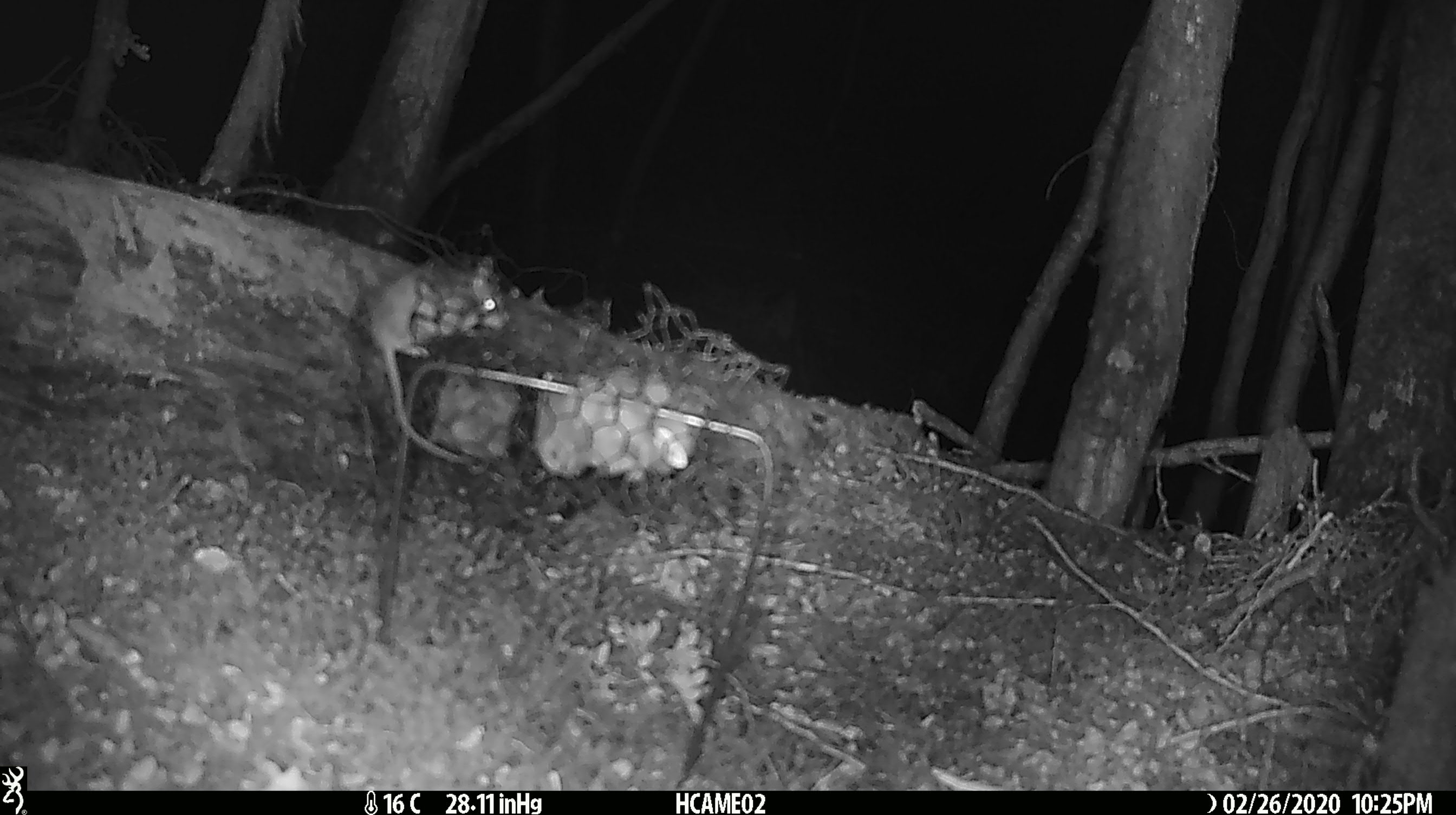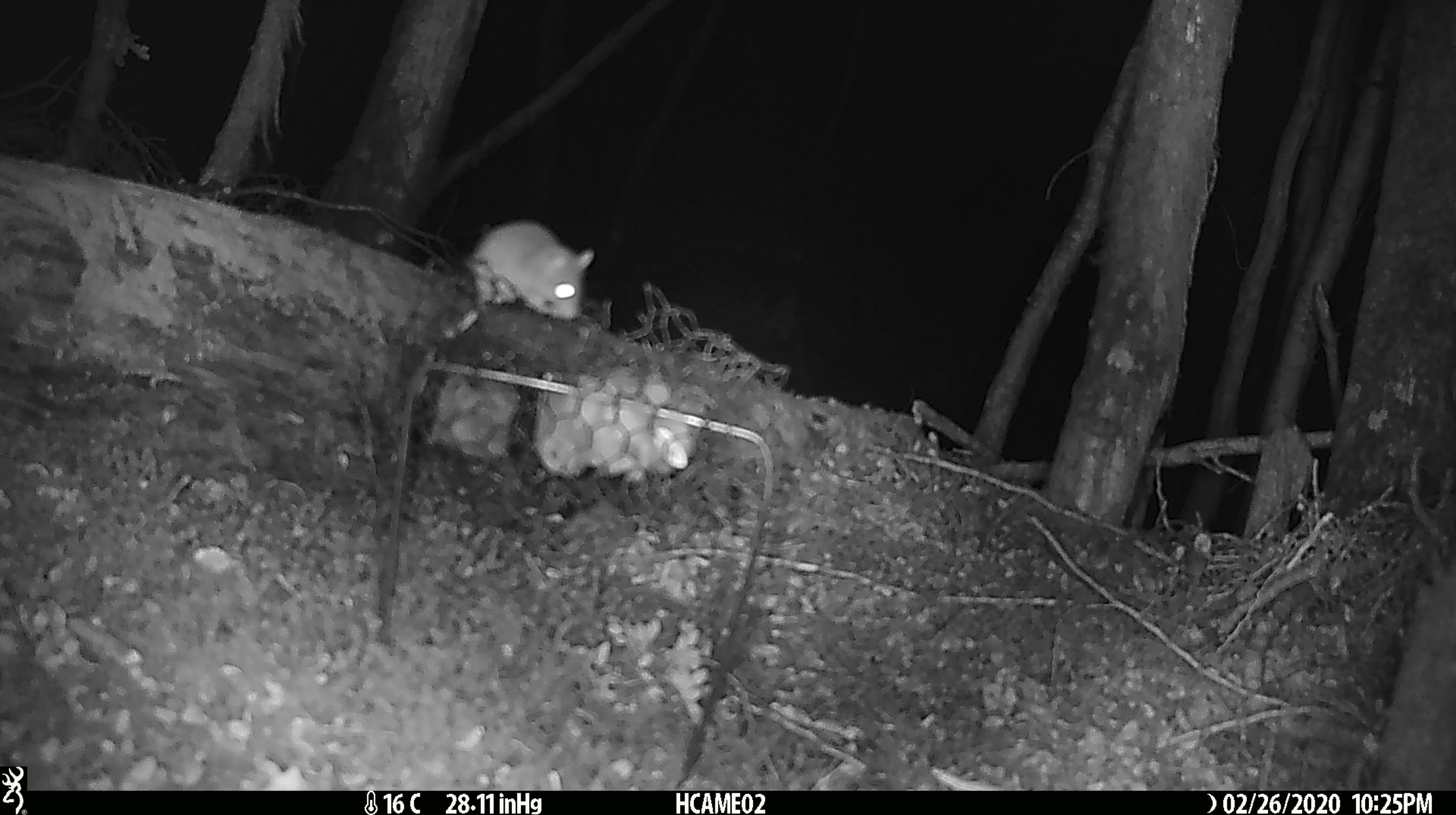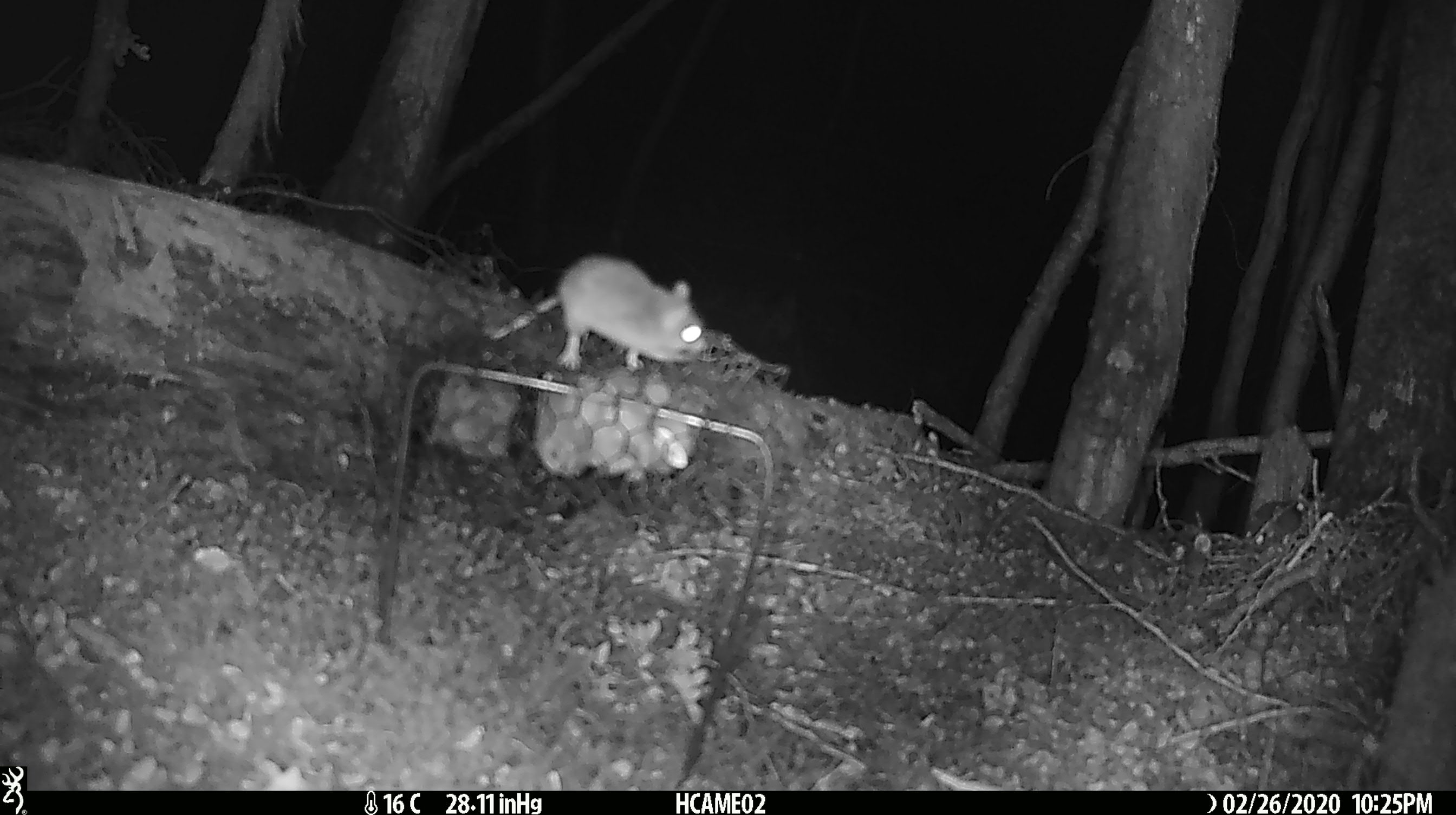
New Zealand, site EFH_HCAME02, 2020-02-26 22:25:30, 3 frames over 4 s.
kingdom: Animalia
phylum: Chordata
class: Mammalia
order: Rodentia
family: Muridae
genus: Mus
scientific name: Mus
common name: mouse